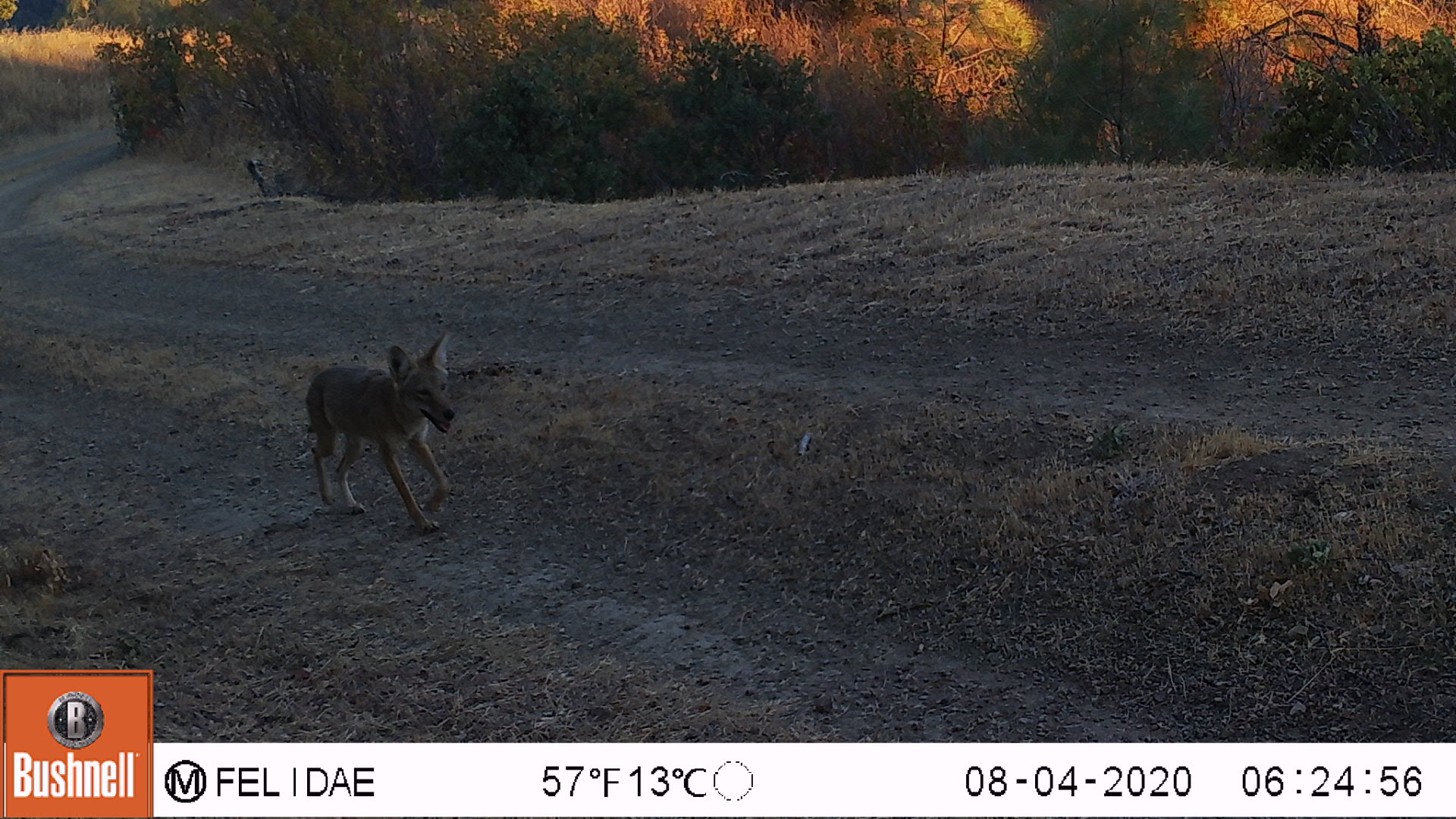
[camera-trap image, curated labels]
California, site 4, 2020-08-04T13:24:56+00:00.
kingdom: Animalia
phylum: Chordata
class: Mammalia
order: Carnivora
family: Canidae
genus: Canis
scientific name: Canis latrans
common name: coyote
Coyote (Canis latrans).